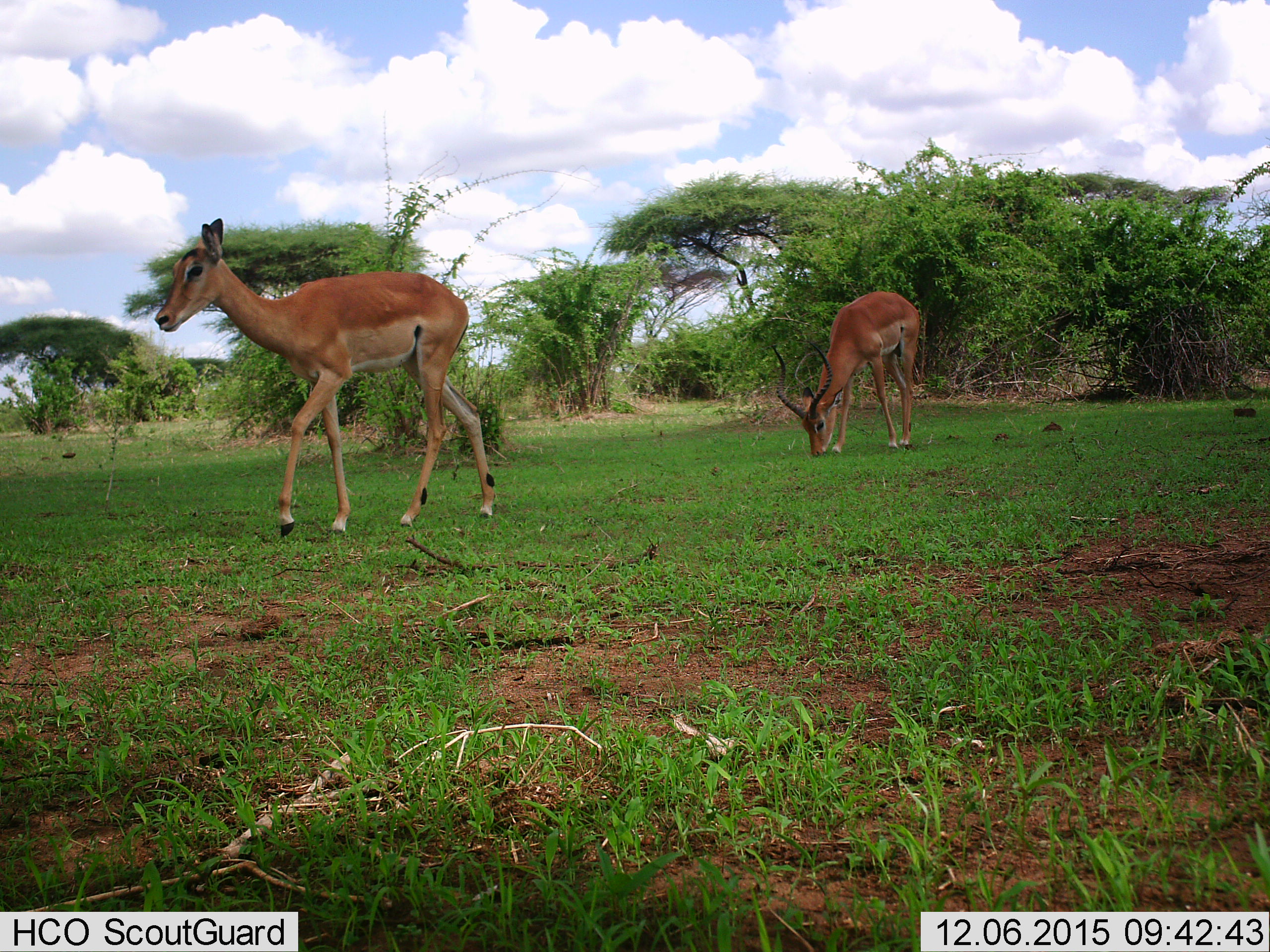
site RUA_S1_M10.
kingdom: Animalia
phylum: Chordata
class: Mammalia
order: Artiodactyla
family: Bovidae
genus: Aepyceros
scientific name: Aepyceros melampus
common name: impala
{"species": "impala (Aepyceros melampus)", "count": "2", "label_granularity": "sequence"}